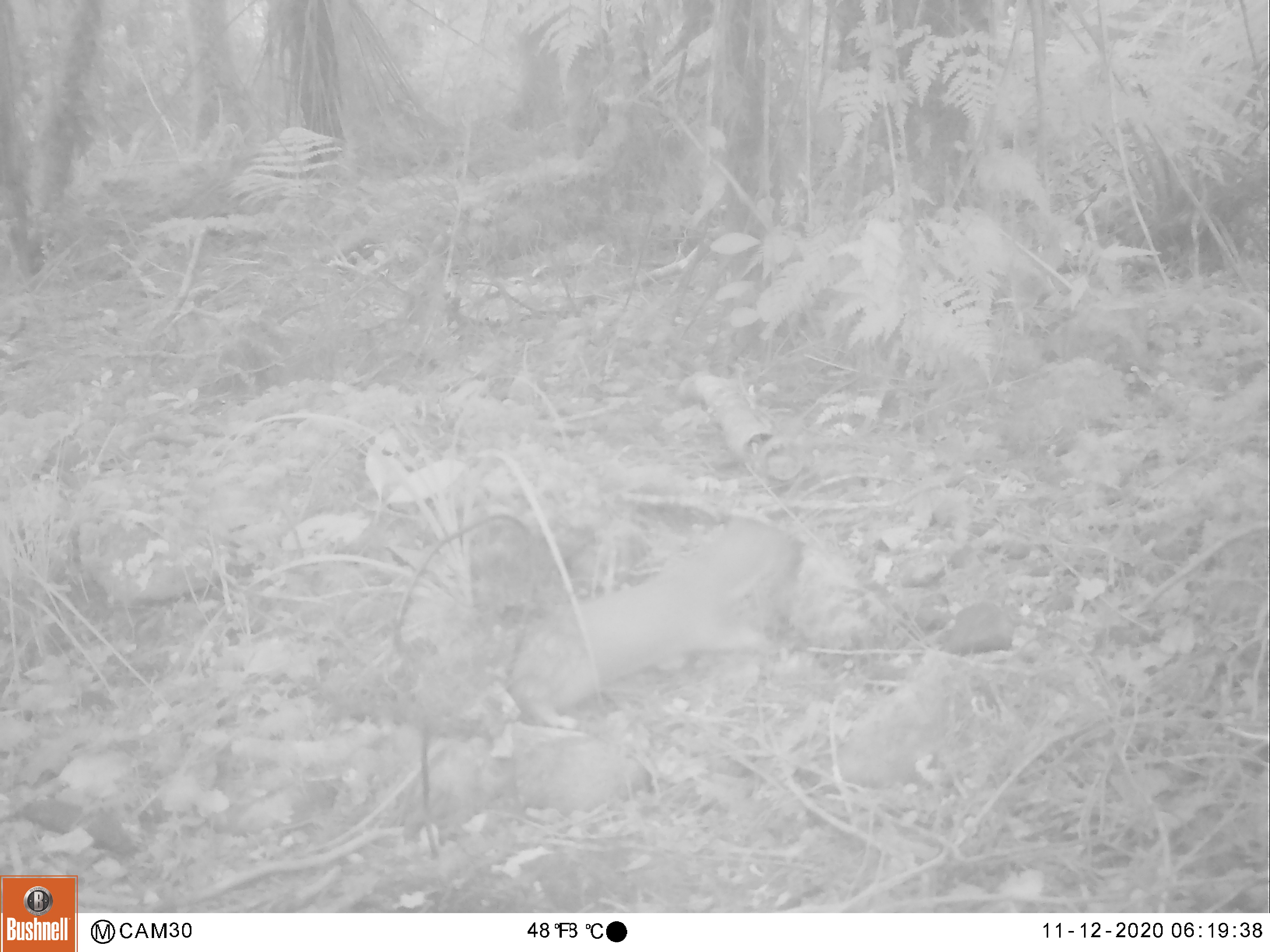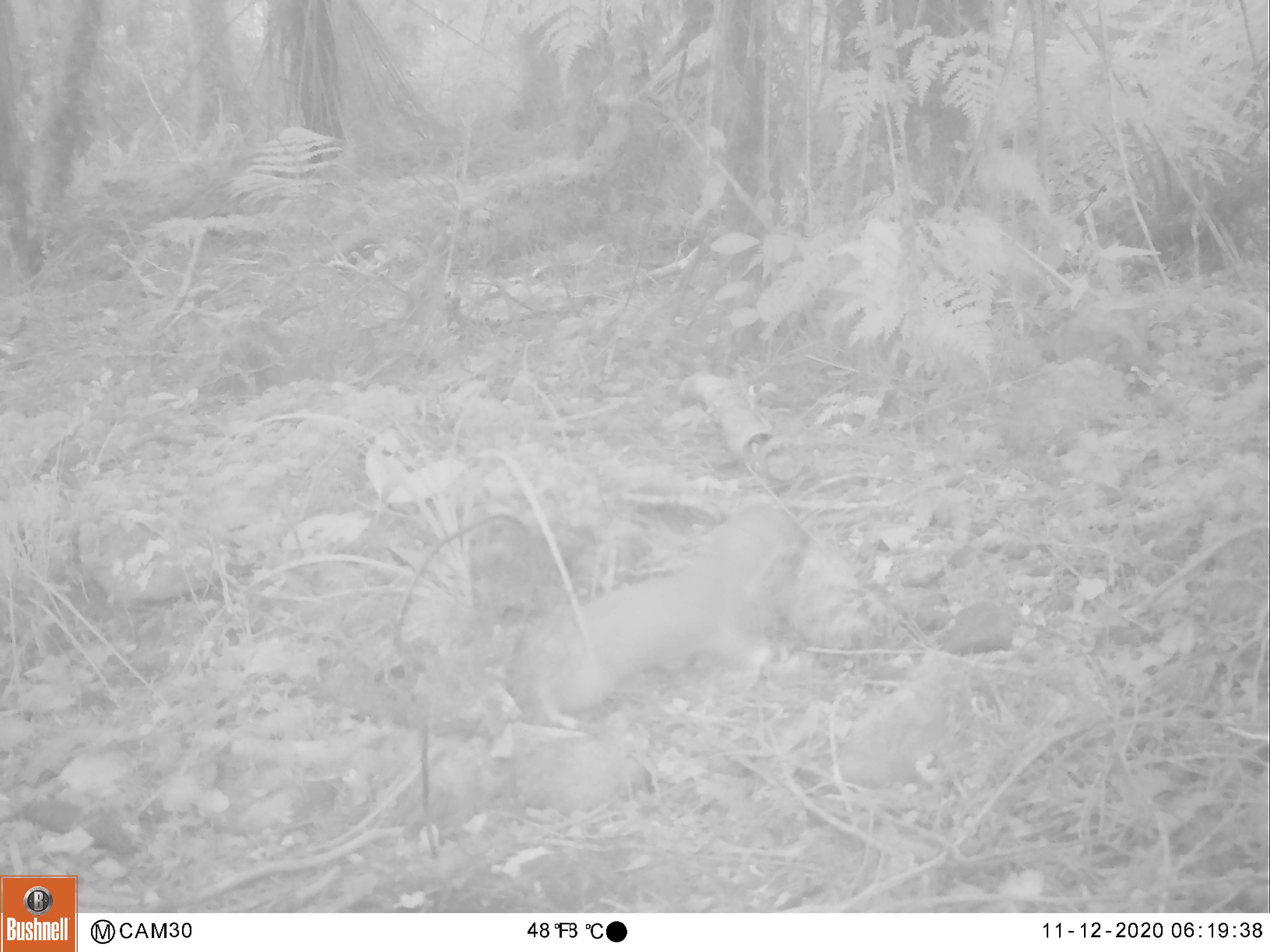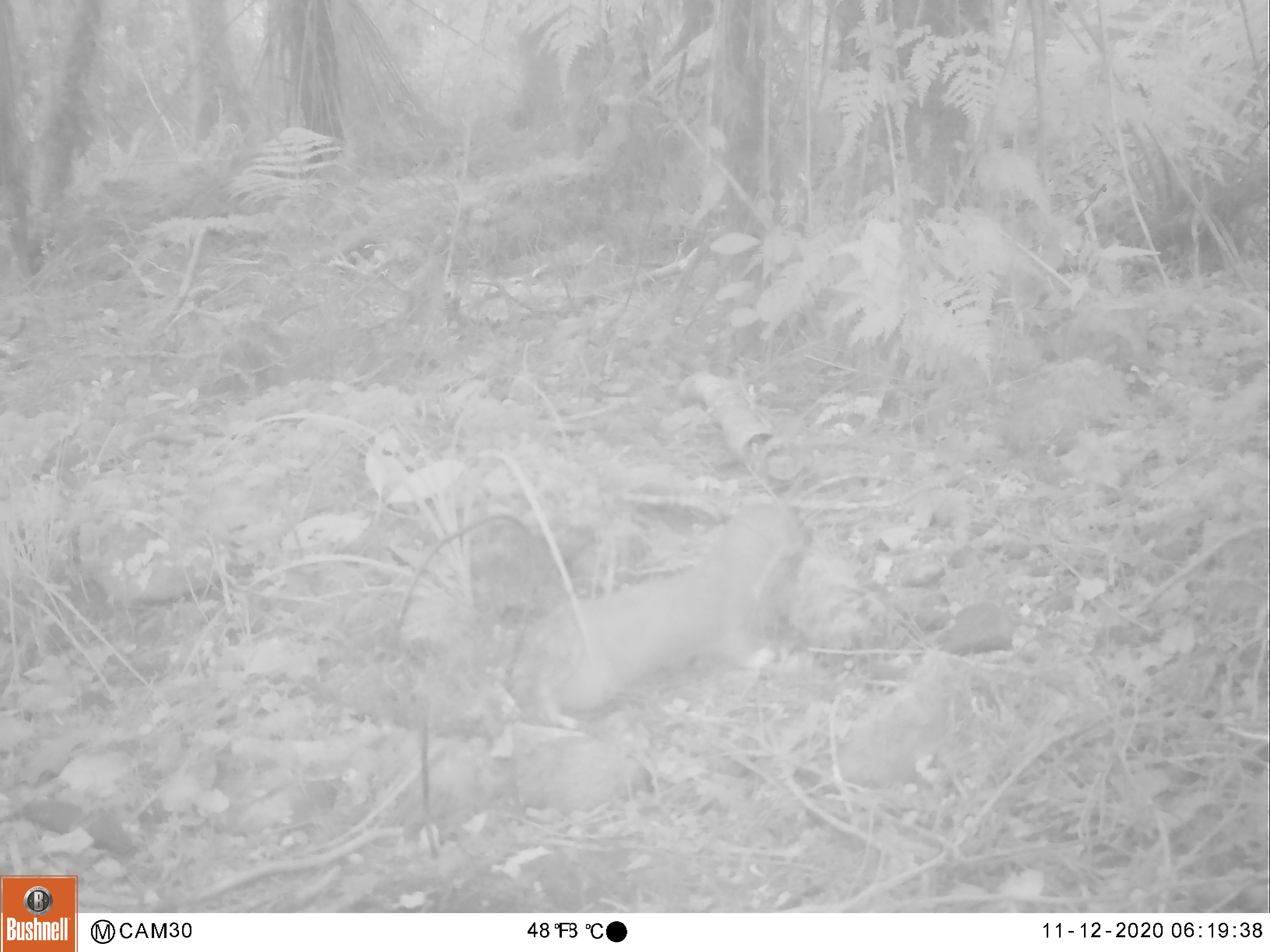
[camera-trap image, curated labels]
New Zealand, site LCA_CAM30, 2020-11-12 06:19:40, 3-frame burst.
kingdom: Animalia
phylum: Chordata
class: Mammalia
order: Carnivora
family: Mustelidae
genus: Mustela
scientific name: Mustela erminea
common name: stoat